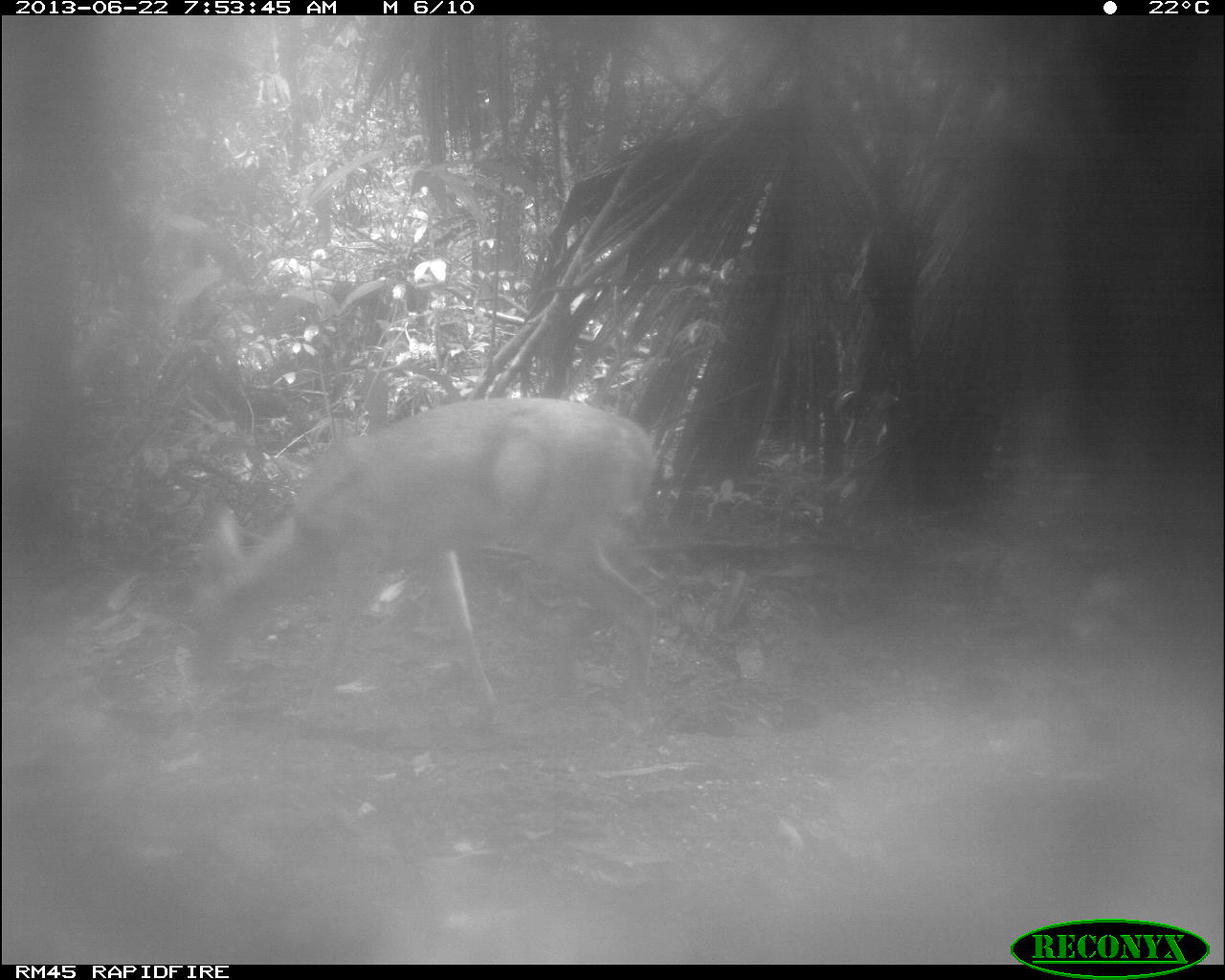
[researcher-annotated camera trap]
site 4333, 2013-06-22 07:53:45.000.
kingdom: Animalia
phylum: Chordata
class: Mammalia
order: Artiodactyla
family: Cervidae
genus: Odocoileus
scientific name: Odocoileus virginianus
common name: white-tailed deer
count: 1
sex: female